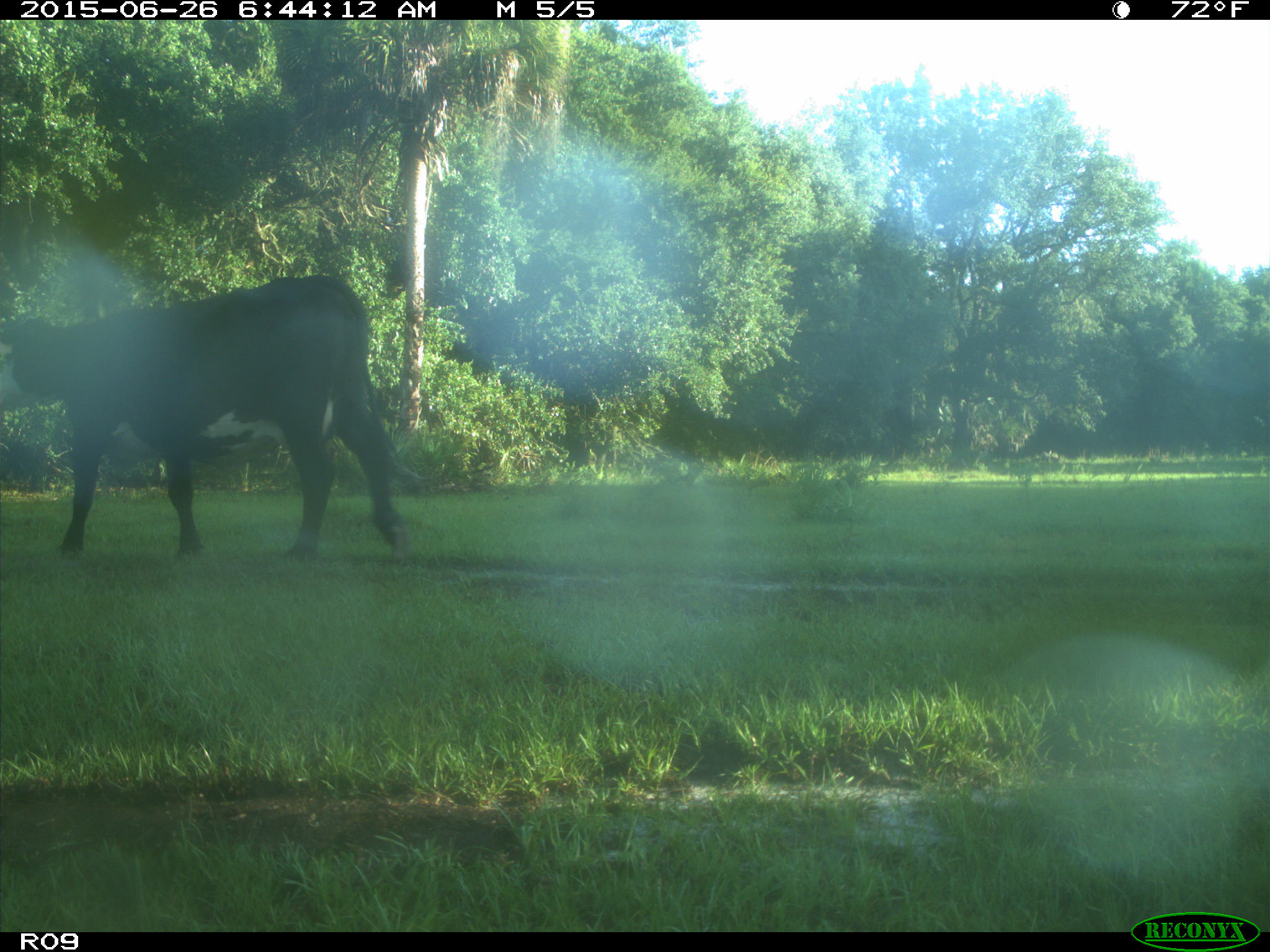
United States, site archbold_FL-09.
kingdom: Animalia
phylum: Chordata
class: Mammalia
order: Artiodactyla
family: Bovidae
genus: Bos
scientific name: Bos taurus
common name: domestic cow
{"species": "Bos taurus (domestic cow)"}